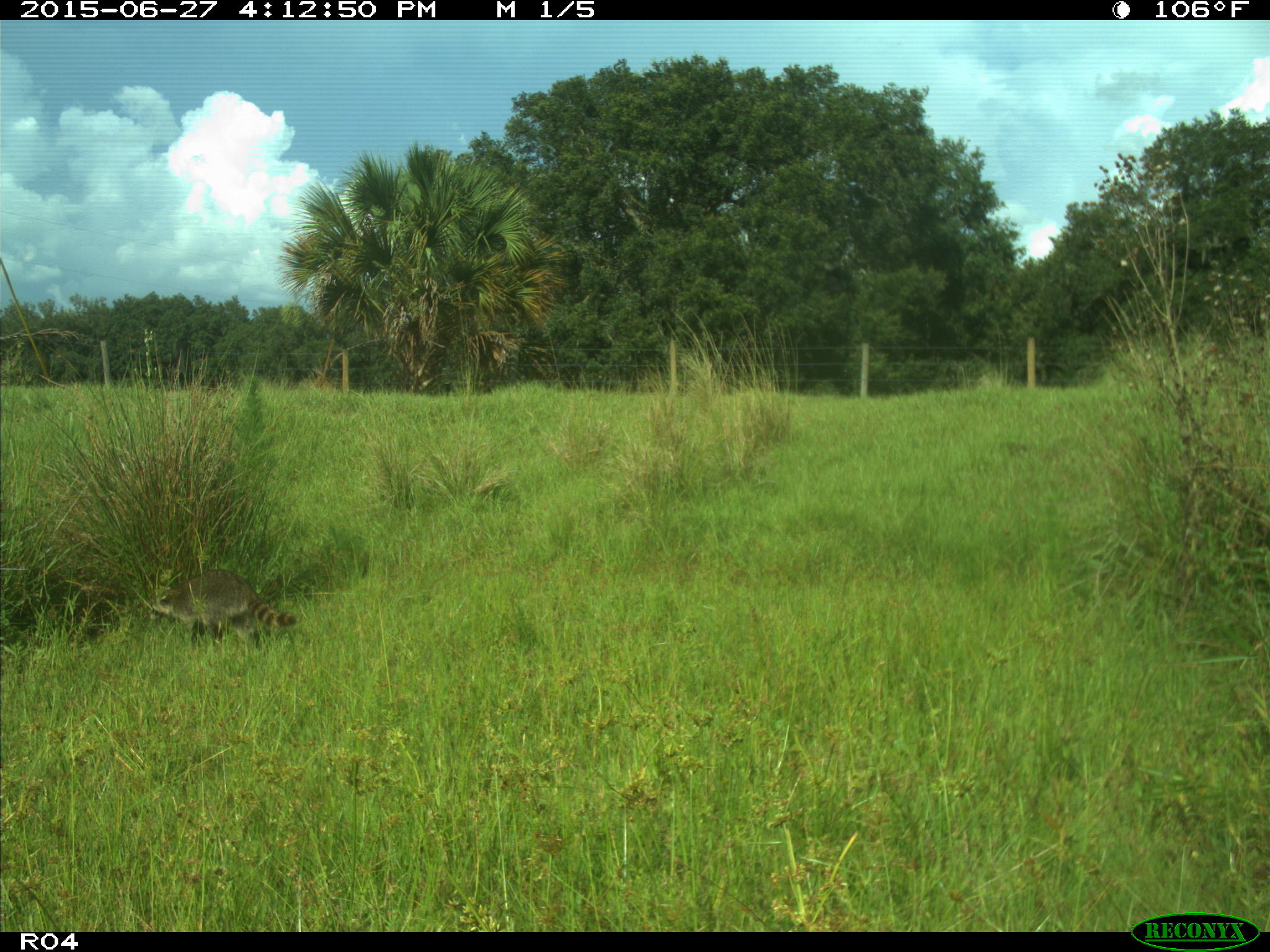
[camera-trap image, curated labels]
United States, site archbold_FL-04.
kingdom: Animalia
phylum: Chordata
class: Mammalia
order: Carnivora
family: Procyonidae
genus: Procyon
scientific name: Procyon lotor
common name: common raccoon